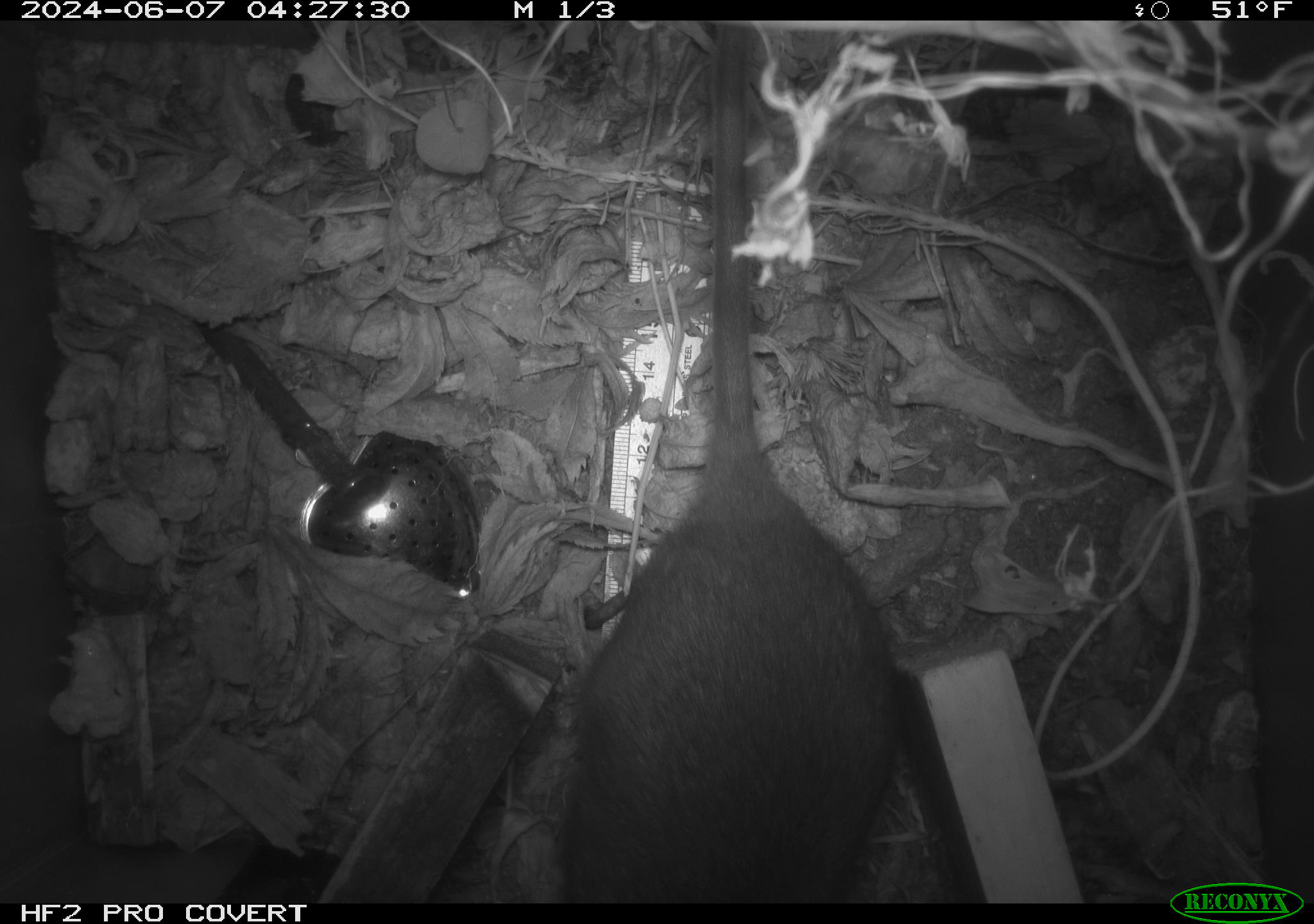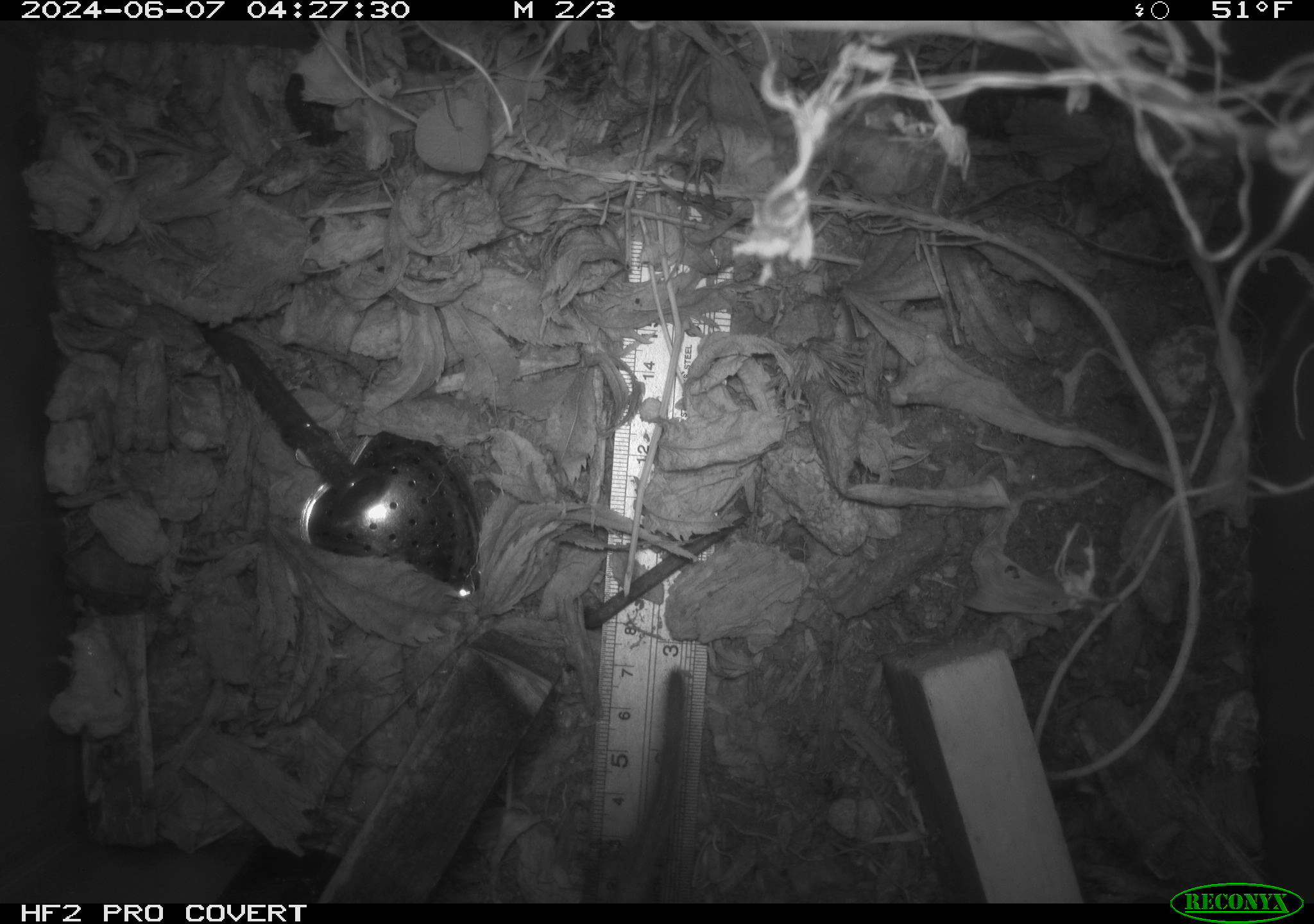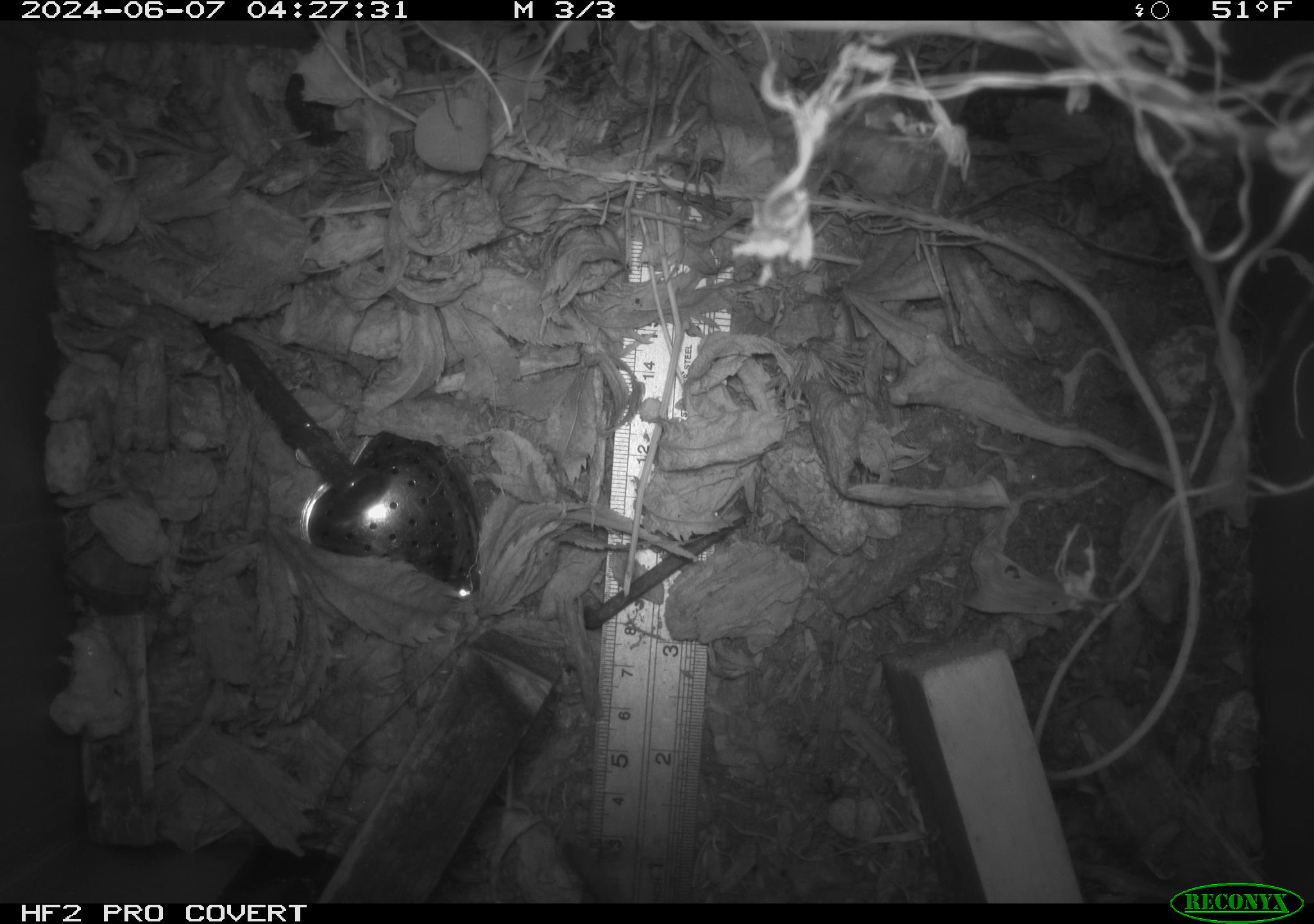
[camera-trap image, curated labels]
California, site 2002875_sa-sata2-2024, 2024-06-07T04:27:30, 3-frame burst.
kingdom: Animalia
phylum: Chordata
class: Mammalia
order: Rodentia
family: Cricetidae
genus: Neotoma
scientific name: Neotoma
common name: pack rat or woodrat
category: neotoma species